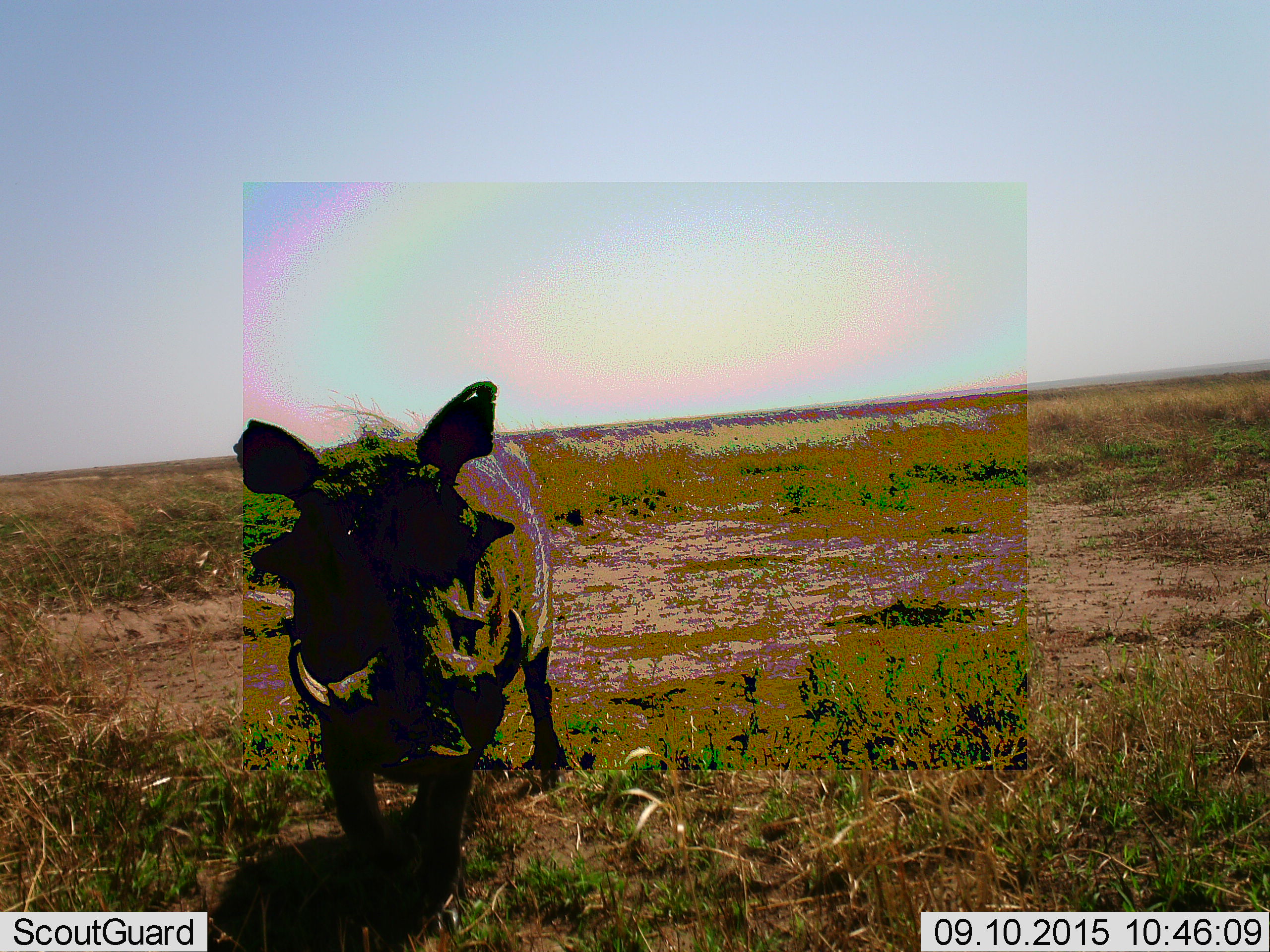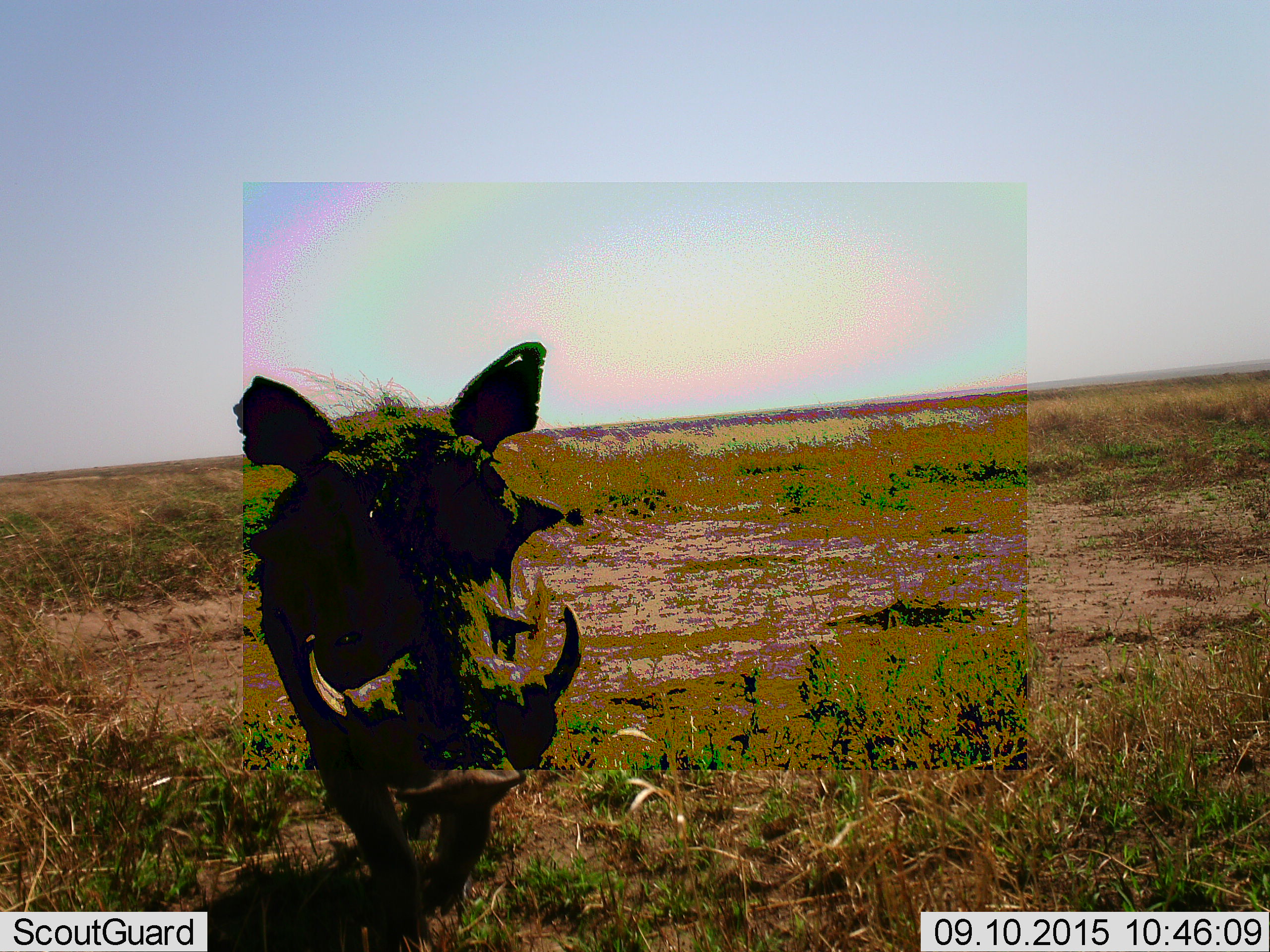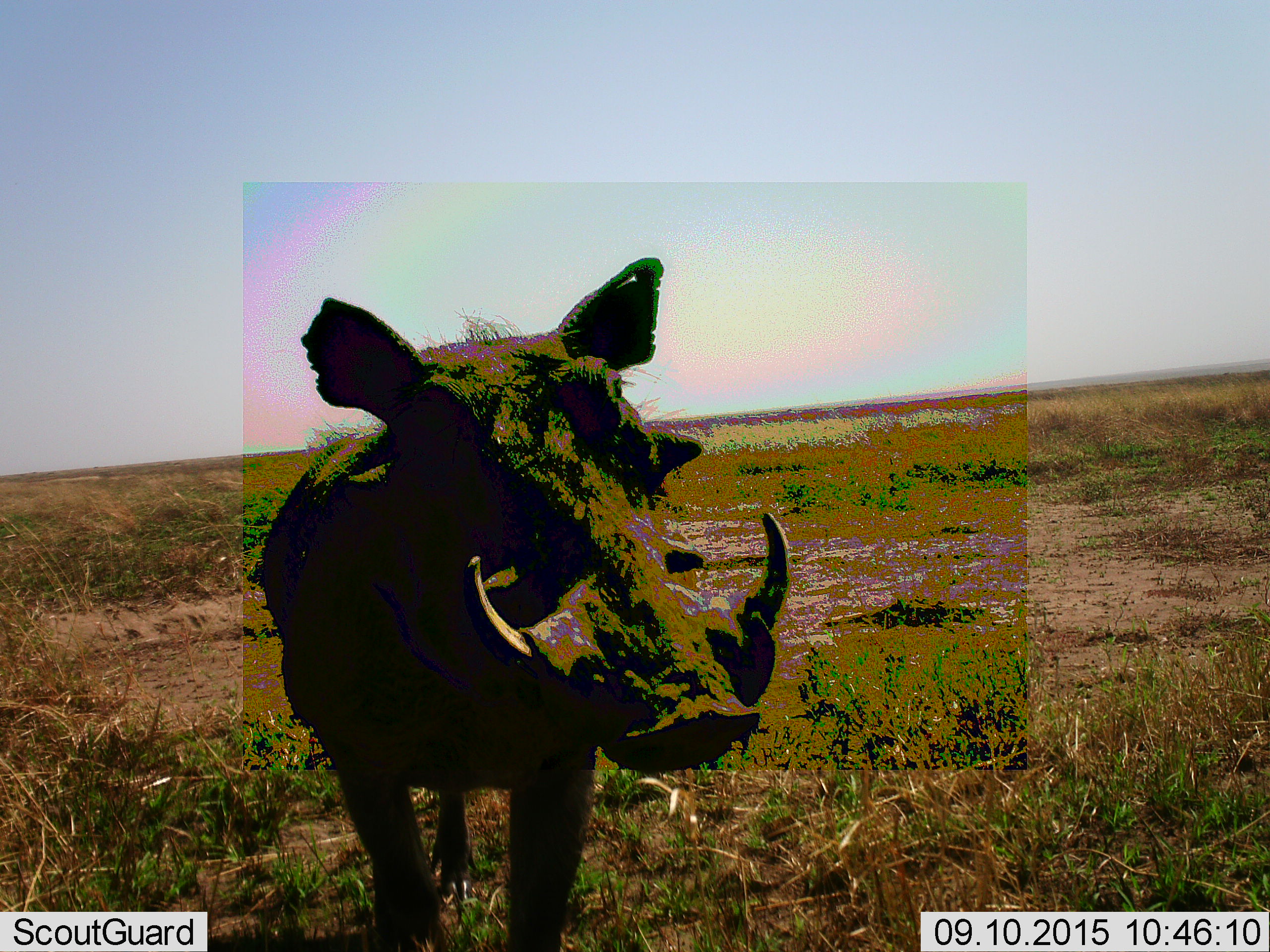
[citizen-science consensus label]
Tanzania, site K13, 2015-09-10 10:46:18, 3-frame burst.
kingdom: Animalia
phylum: Chordata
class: Mammalia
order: Artiodactyla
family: Suidae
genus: Phacochoerus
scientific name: Phacochoerus africanus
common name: warthog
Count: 1.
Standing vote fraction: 30%.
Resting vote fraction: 0%.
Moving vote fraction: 80%.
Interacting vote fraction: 10%.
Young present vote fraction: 0%.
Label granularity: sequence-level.